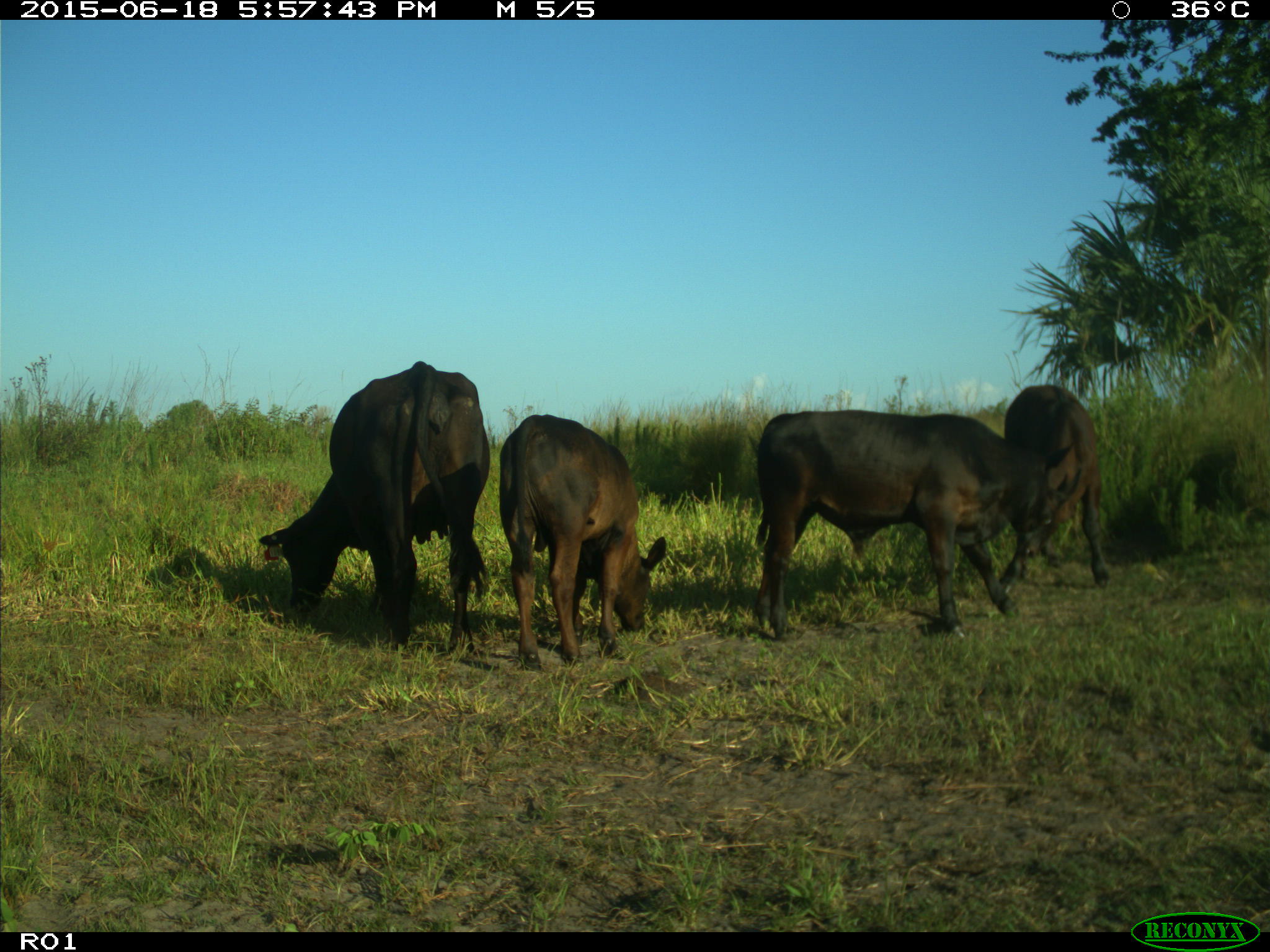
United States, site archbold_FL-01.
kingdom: Animalia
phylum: Chordata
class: Mammalia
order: Artiodactyla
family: Bovidae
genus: Bos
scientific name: Bos taurus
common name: domestic cow